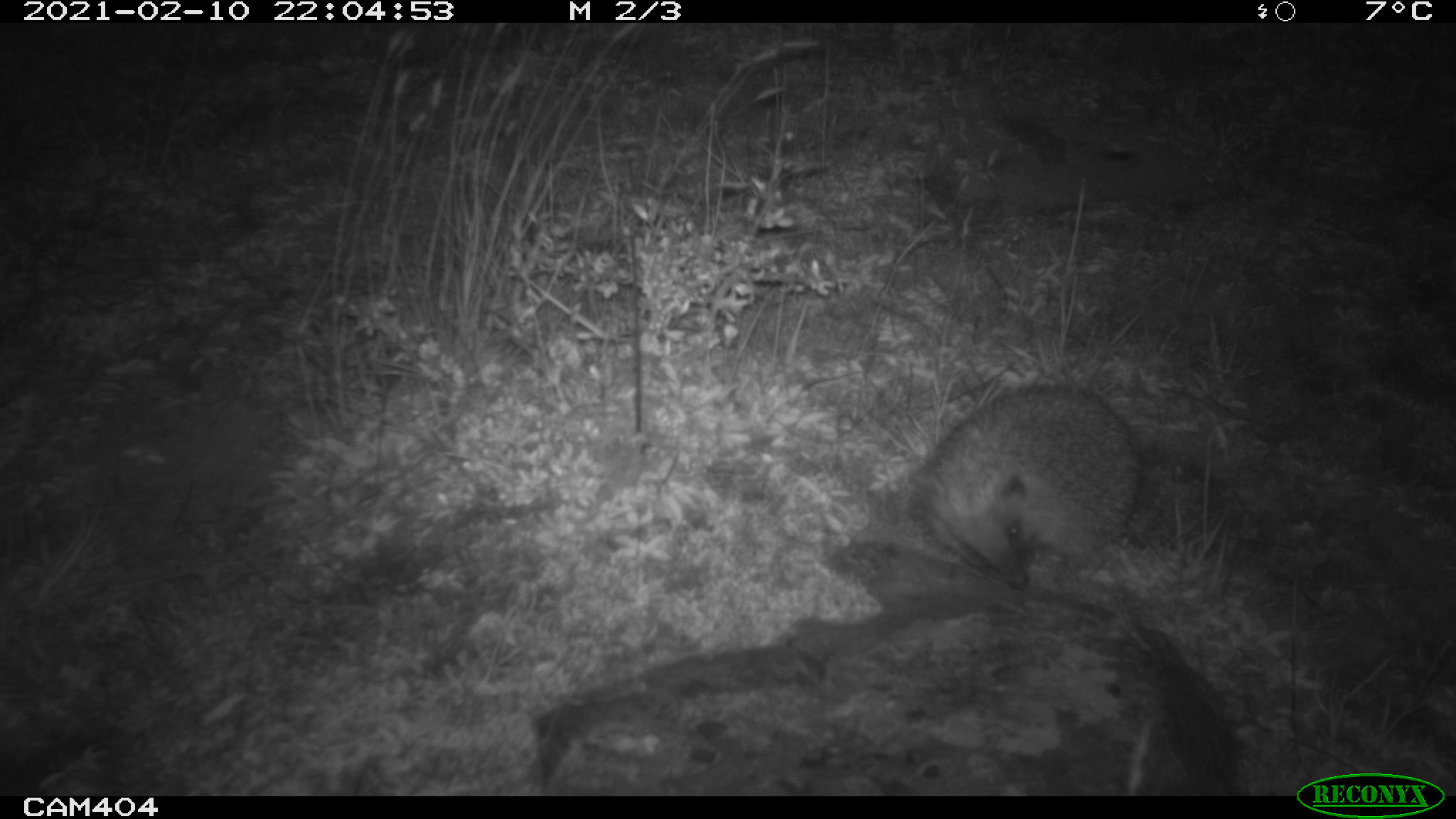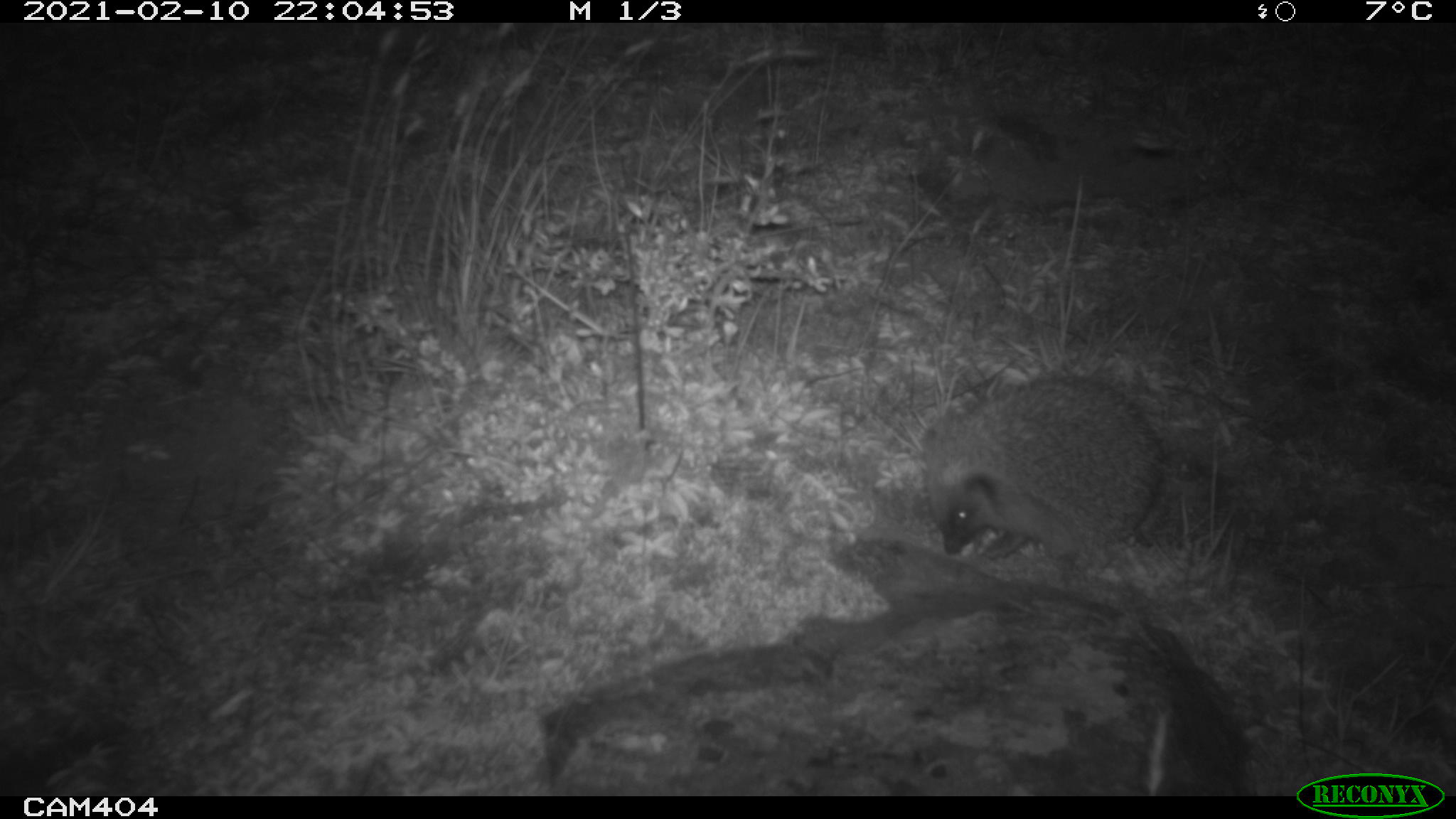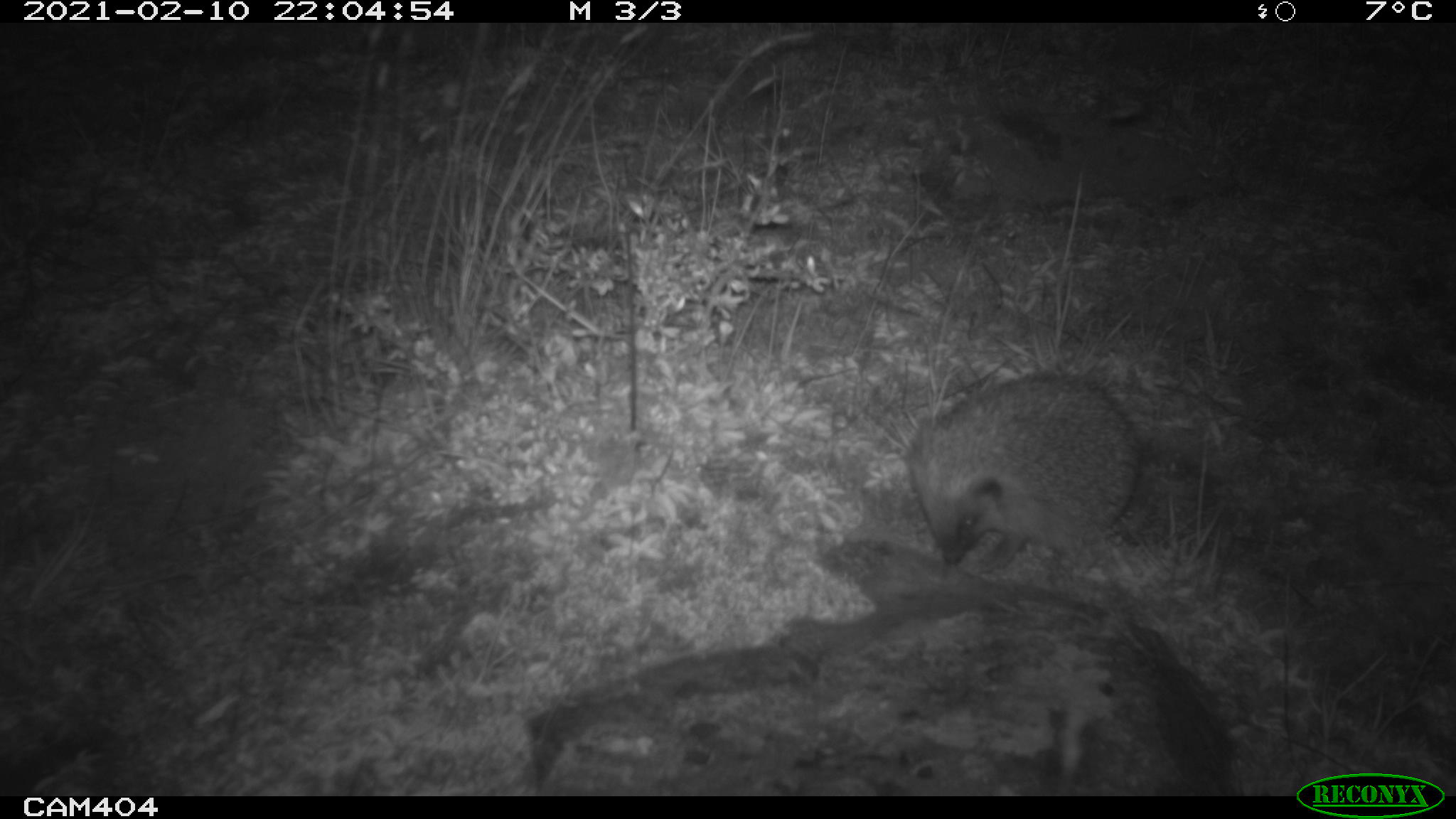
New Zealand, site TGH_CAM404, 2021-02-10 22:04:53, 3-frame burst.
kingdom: Animalia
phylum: Chordata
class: Mammalia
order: Eulipotyphla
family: Erinaceidae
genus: Erinaceus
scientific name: Erinaceus europaeus europaeus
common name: european hedgehog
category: hedgehog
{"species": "hedgehog (european hedgehog) (Erinaceus europaeus europaeus)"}